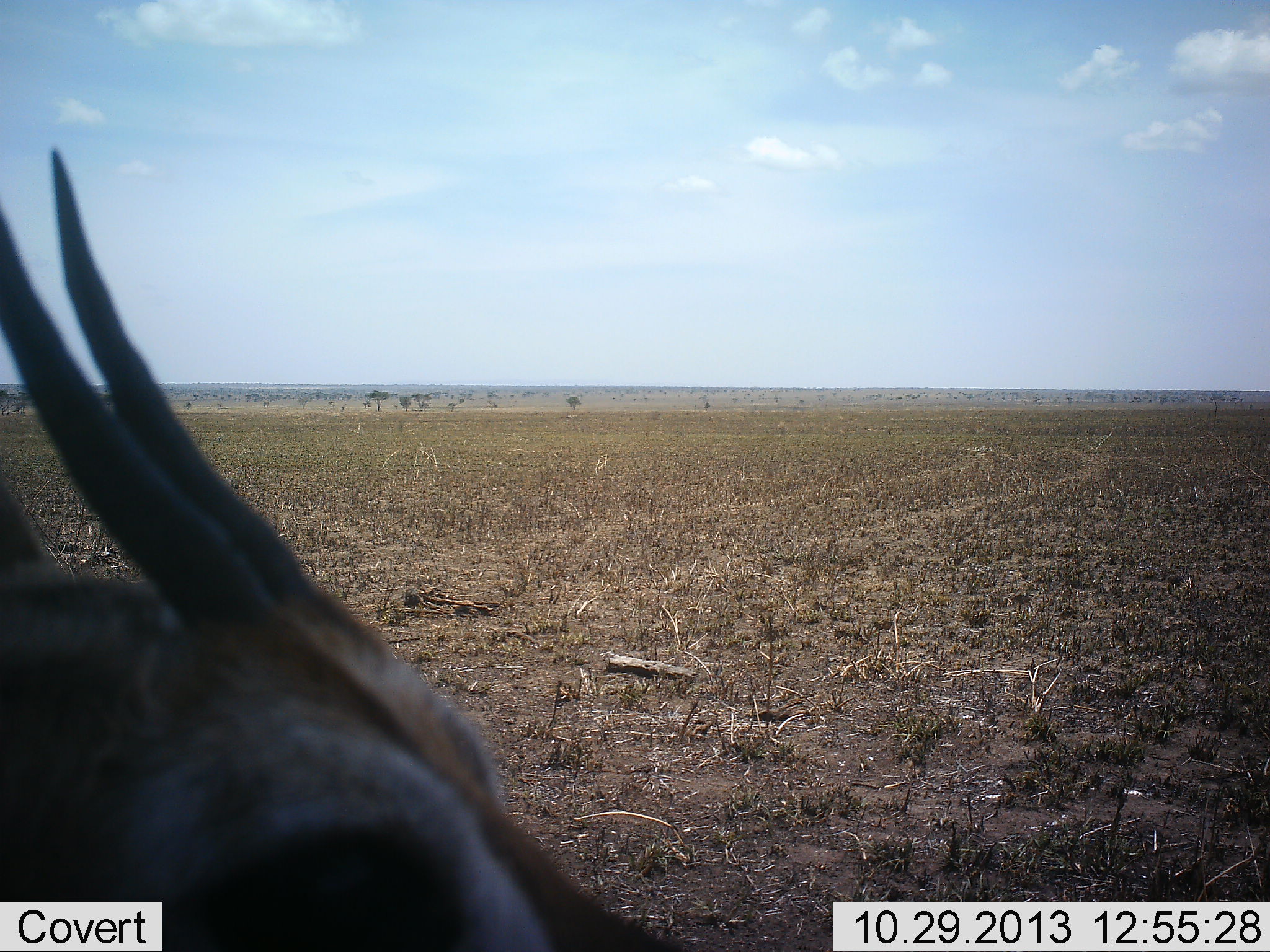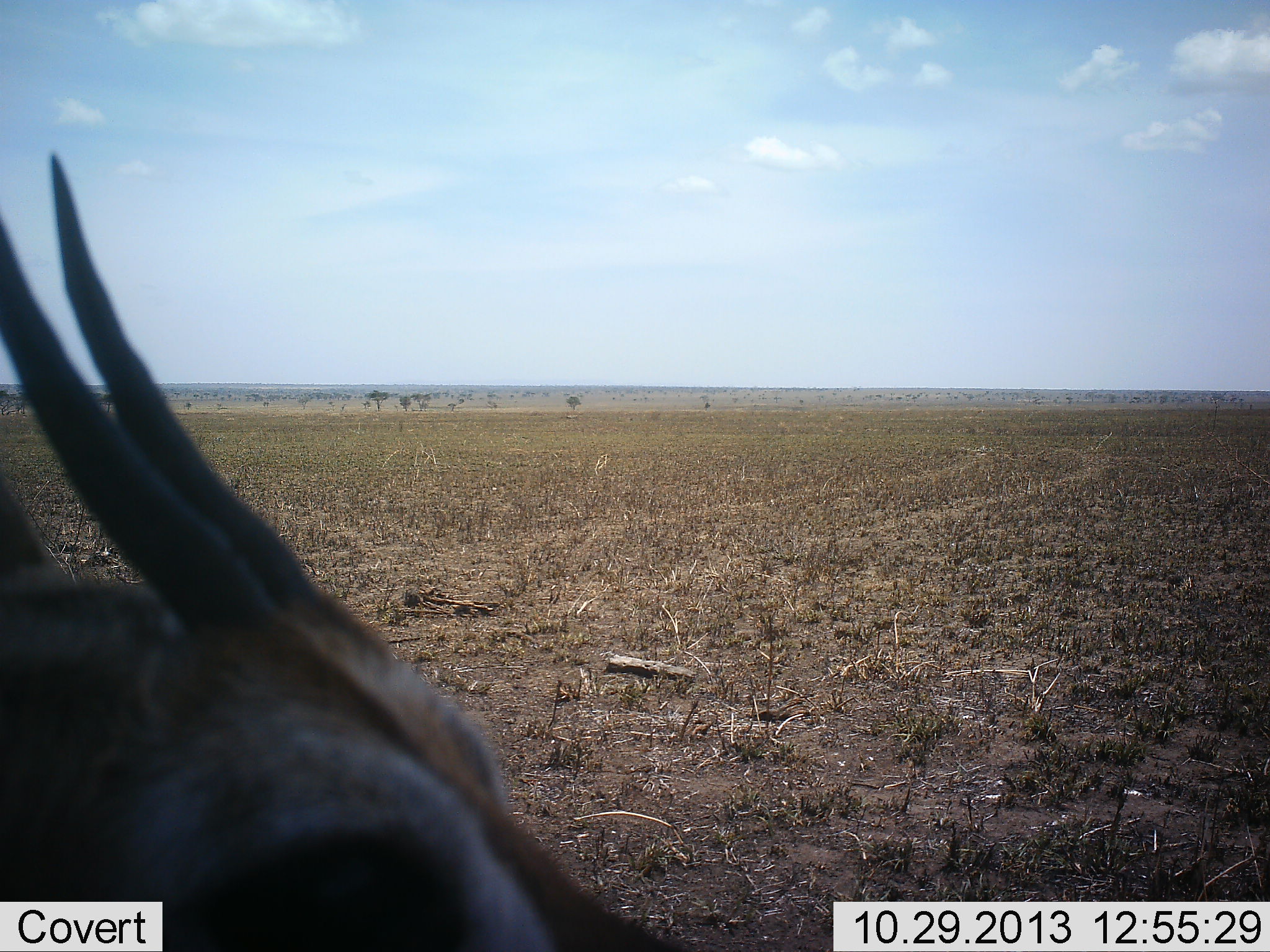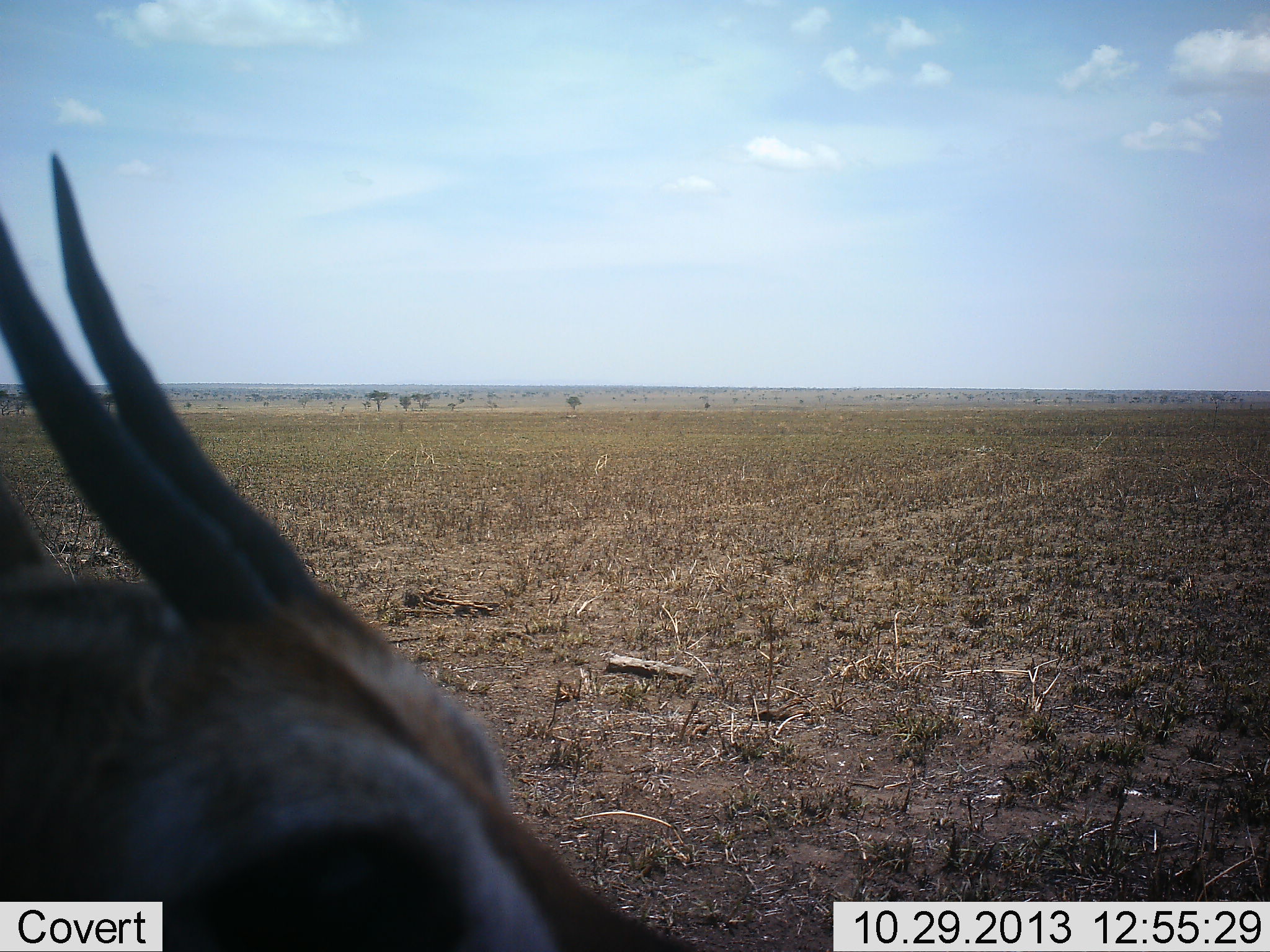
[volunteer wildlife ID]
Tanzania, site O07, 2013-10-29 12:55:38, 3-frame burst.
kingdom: Animalia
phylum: Chordata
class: Mammalia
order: Artiodactyla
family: Bovidae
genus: Eudorcas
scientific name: Eudorcas thomsonii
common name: thomson's gazelle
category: gazellethomsons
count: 1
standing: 83%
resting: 8%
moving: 4%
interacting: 0%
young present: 0%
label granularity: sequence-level